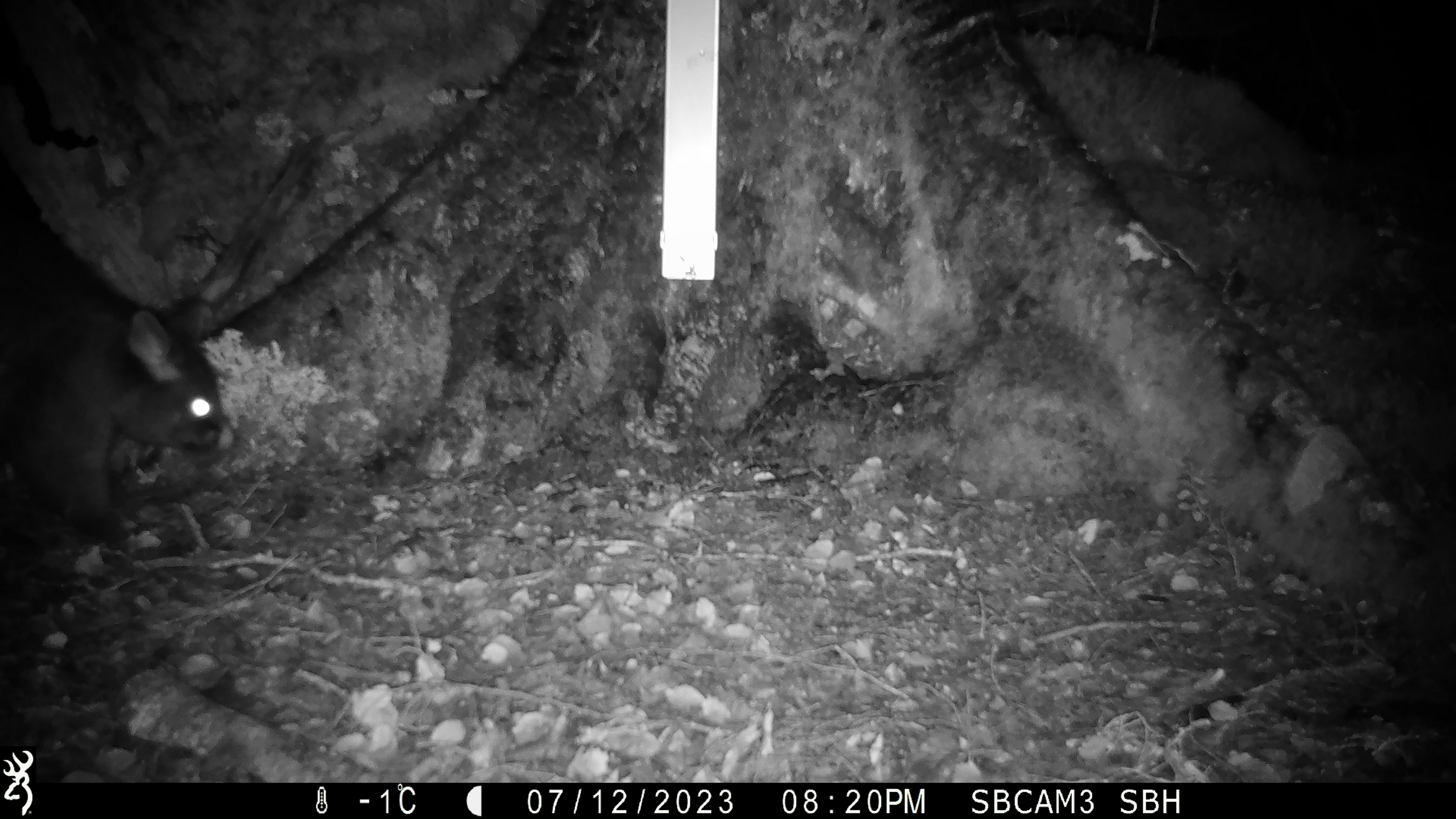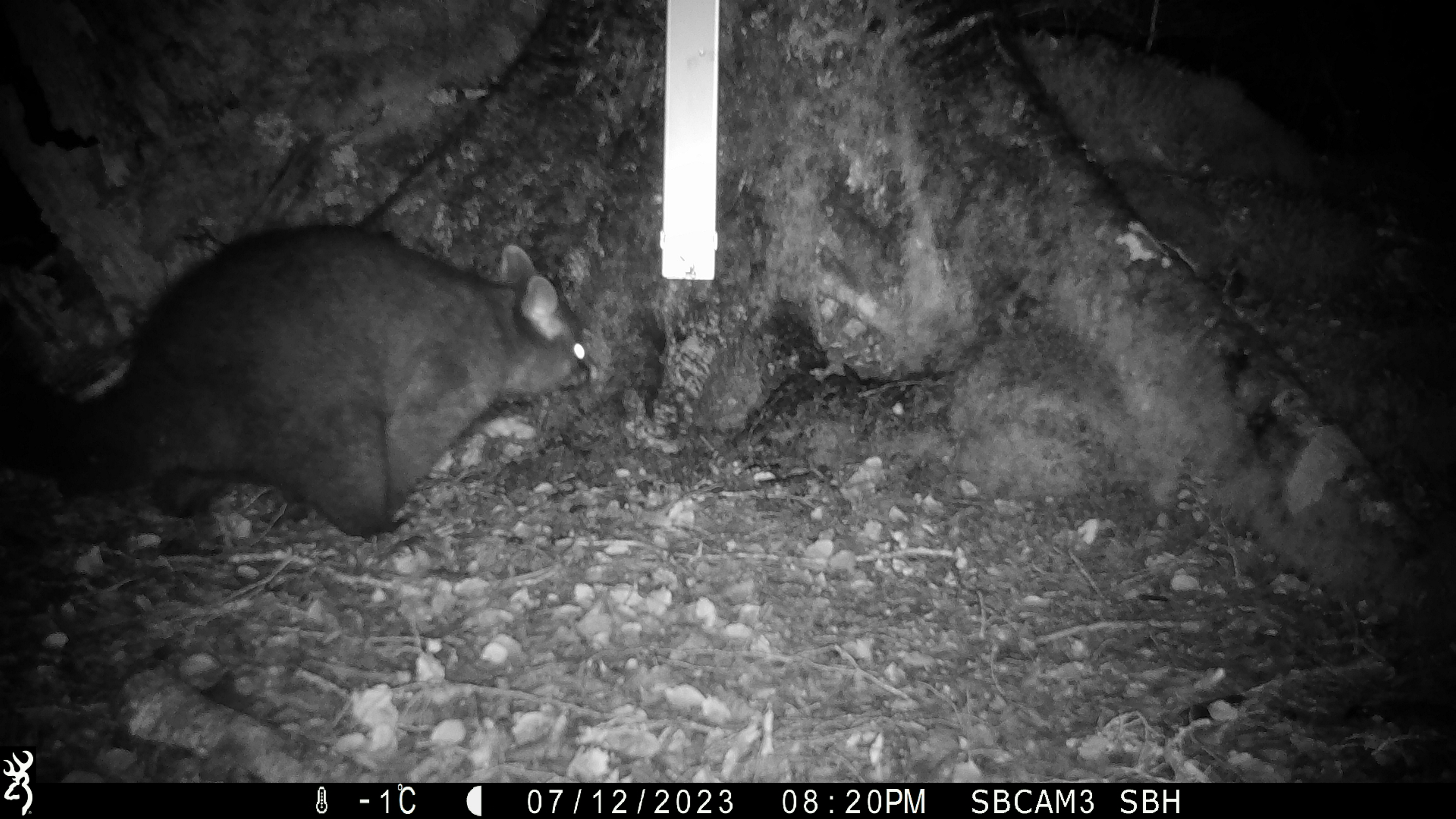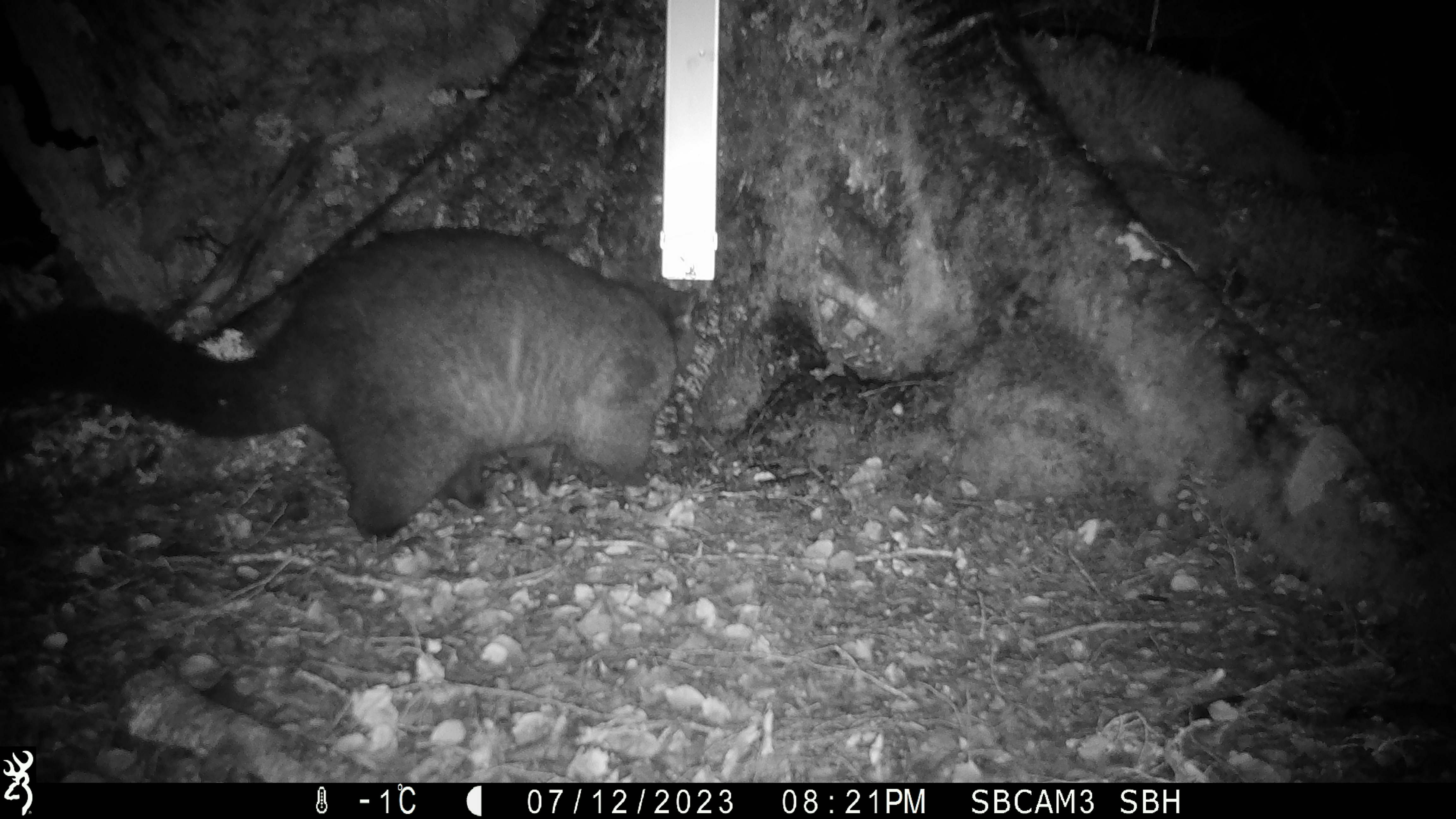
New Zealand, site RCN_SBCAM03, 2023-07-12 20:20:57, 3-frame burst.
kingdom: Animalia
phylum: Chordata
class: Mammalia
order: Diprotodontia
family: Phalangeridae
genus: Trichosurus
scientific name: Trichosurus vulpecula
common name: common brushtail possum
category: possum